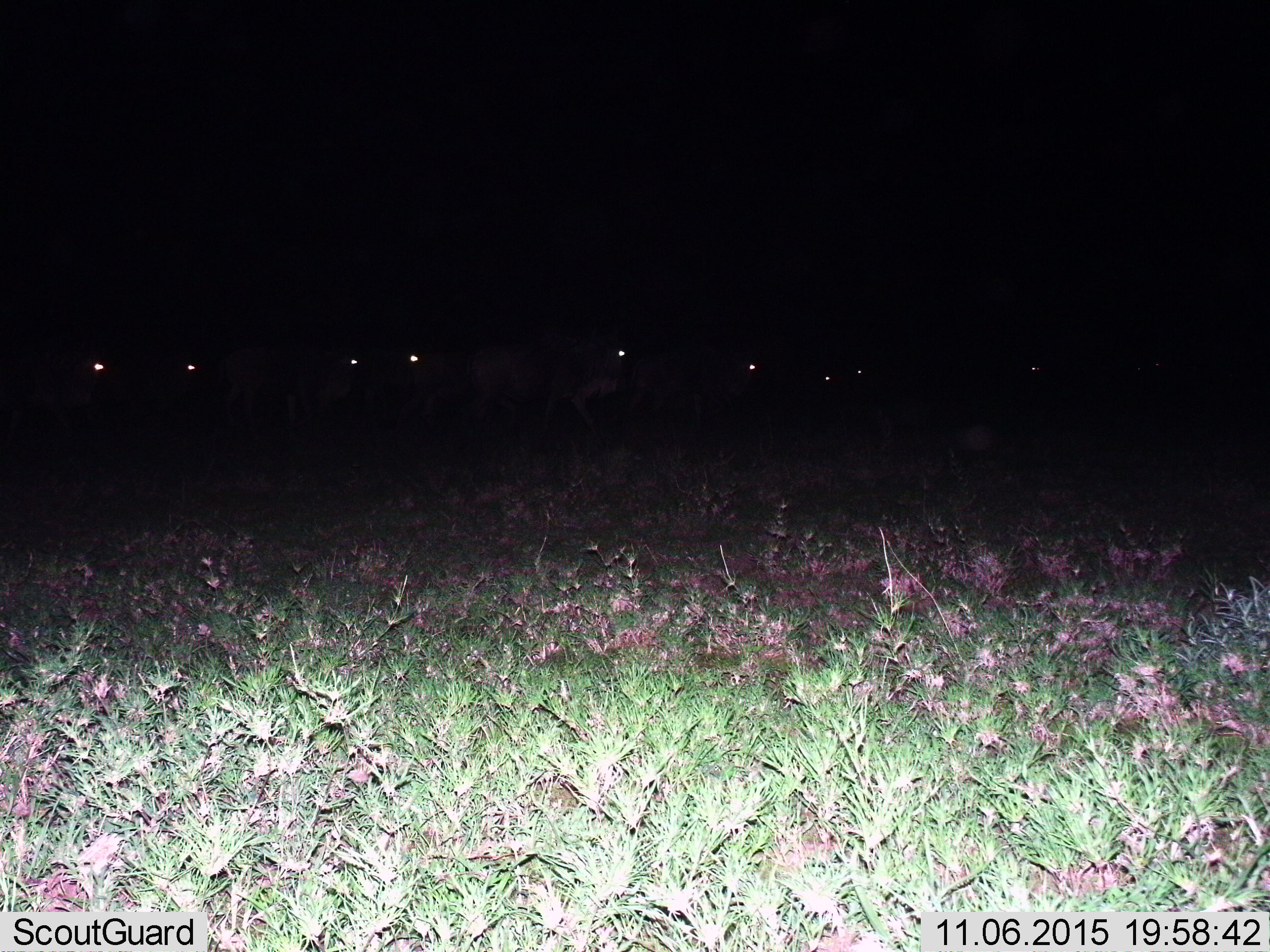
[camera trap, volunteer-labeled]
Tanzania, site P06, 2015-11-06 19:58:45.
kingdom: Animalia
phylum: Chordata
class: Mammalia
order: Artiodactyla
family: Bovidae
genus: Connochaetes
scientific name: Connochaetes taurinus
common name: blue wildebeest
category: wildebeest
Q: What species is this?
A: Wildebeest (blue wildebeest) (Connochaetes taurinus).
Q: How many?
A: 10.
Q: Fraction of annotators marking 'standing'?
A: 60%.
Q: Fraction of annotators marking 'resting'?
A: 0%.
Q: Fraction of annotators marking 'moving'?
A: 60%.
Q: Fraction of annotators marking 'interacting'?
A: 0%.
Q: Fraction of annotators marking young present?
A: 0%.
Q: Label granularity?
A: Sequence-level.